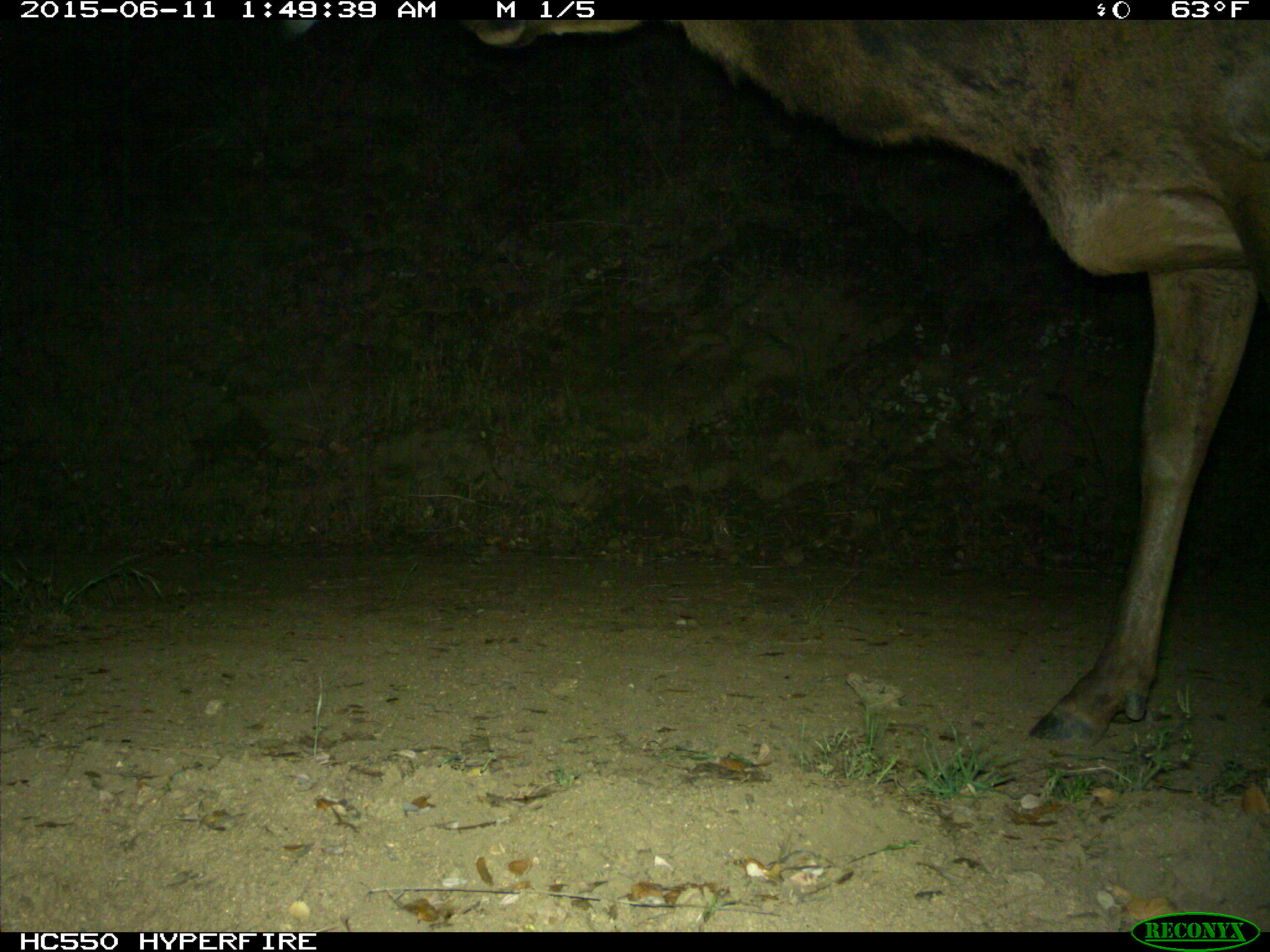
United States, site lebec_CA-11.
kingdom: Animalia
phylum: Chordata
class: Mammalia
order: Artiodactyla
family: Cervidae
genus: Cervus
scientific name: Cervus canadensis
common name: elk